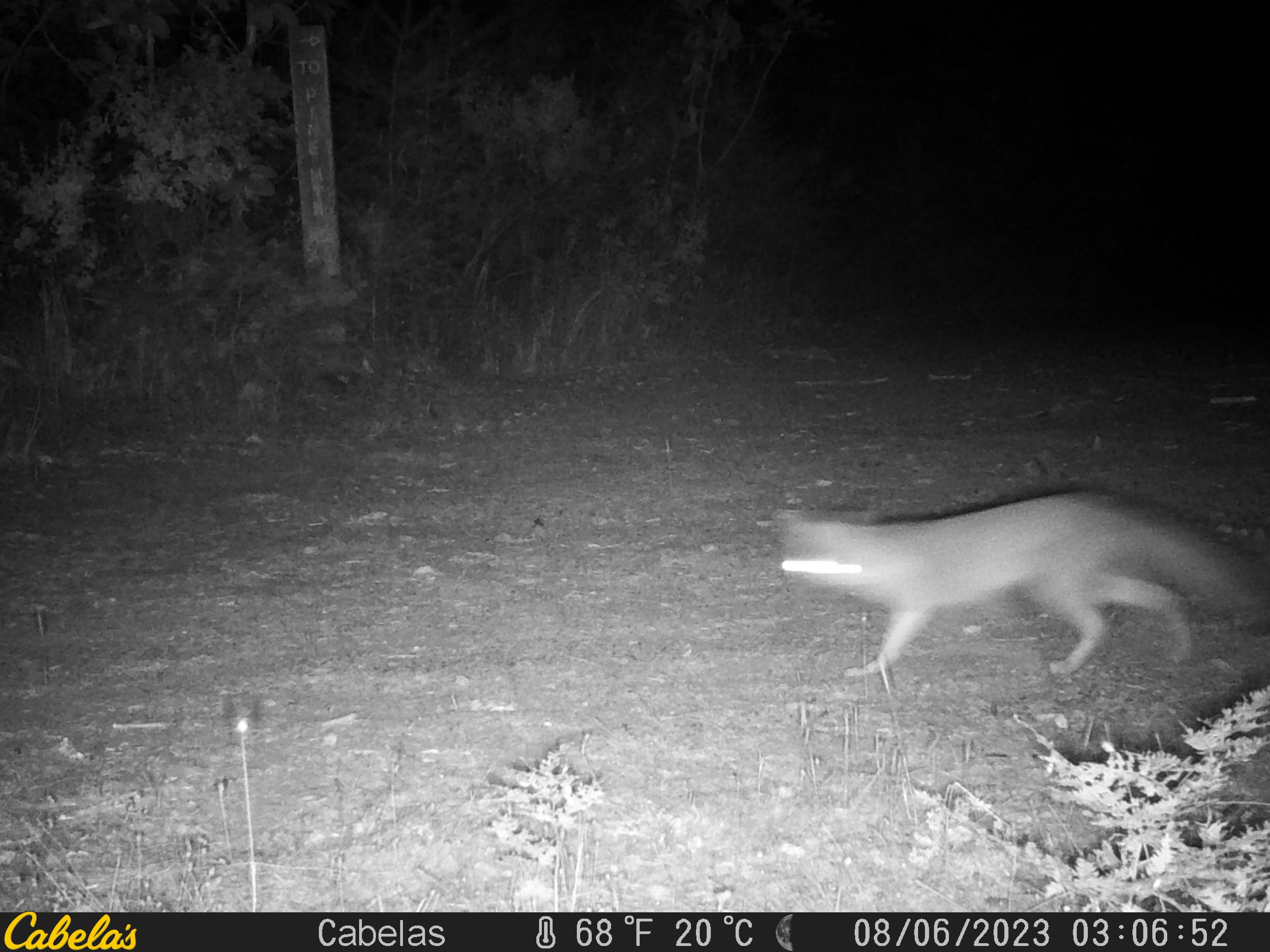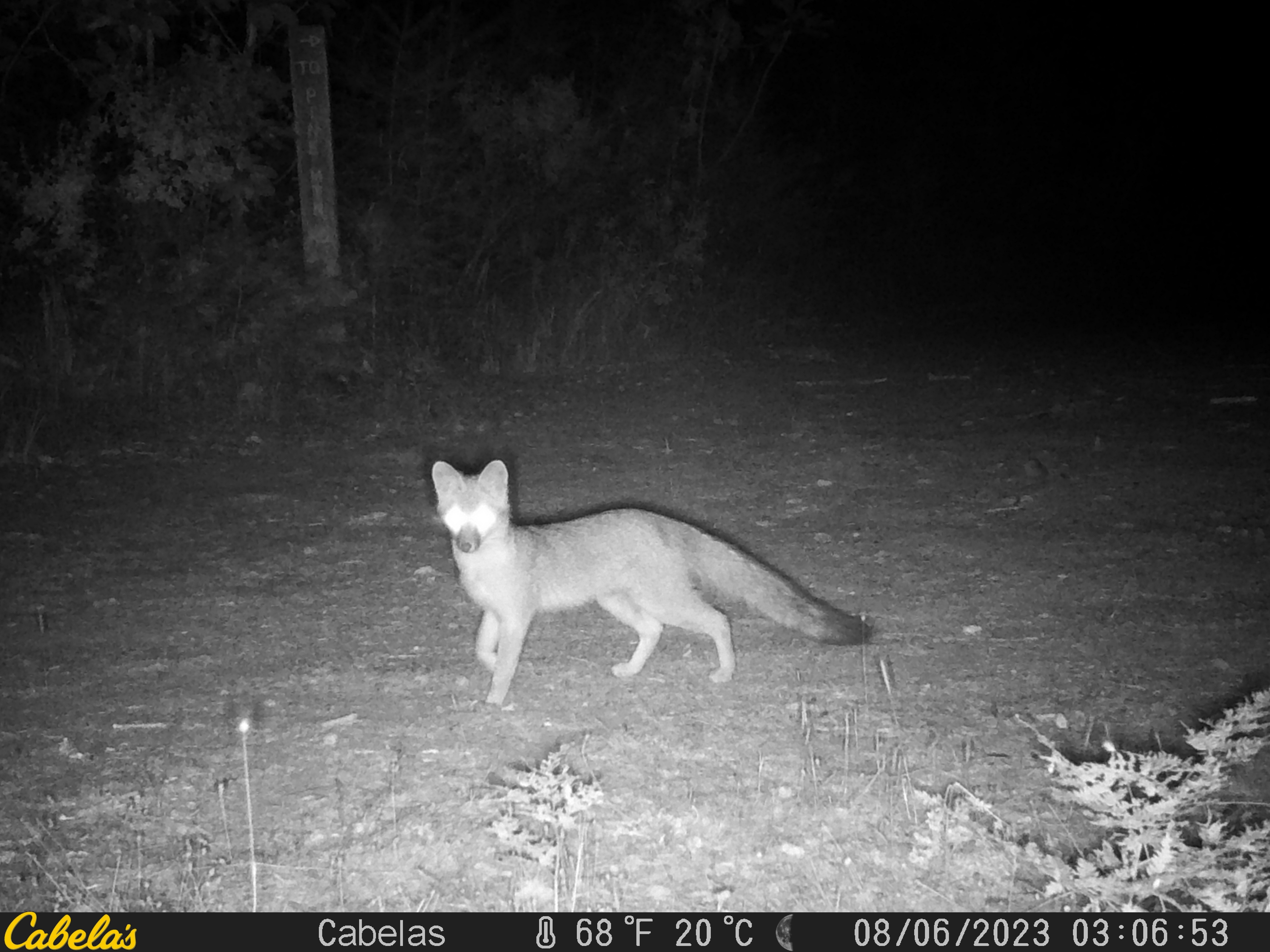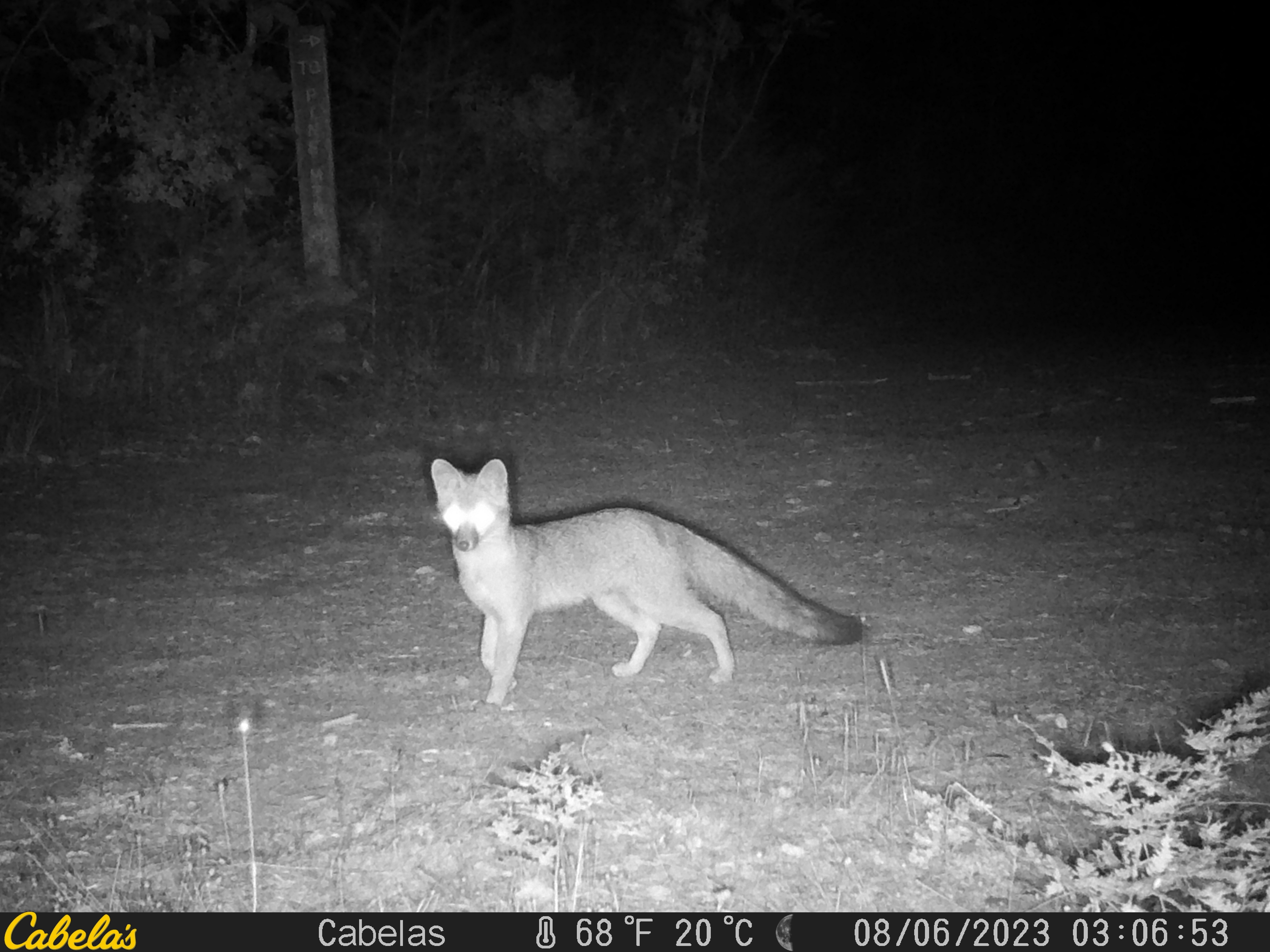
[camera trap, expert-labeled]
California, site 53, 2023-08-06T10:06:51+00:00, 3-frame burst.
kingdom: Animalia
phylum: Chordata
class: Mammalia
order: Carnivora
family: Canidae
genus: Urocyon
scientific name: Urocyon cinereoargenteus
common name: gray fox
Gray fox (Urocyon cinereoargenteus).